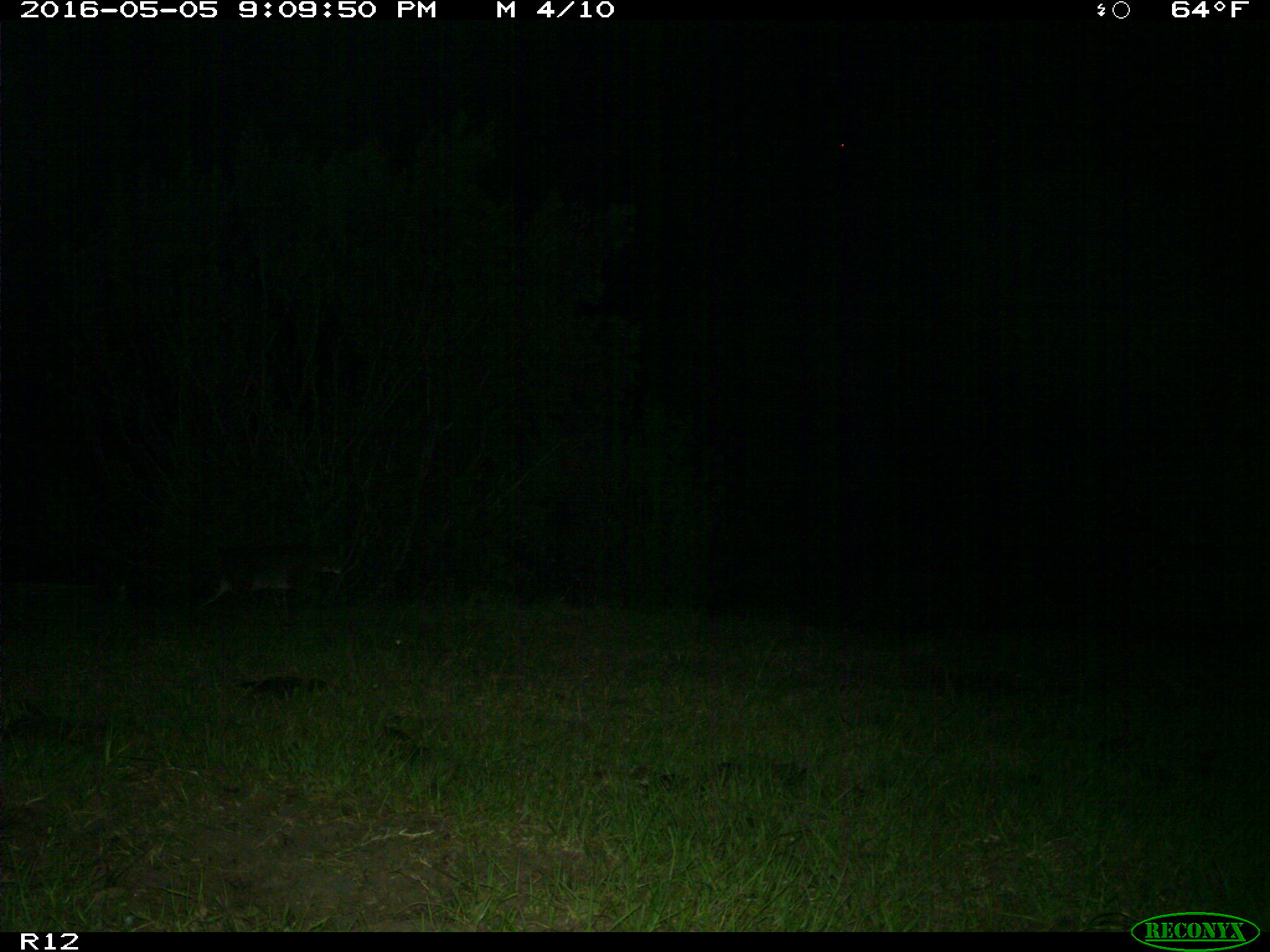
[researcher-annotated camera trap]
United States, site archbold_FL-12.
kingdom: Animalia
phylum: Chordata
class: Mammalia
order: Carnivora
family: Felidae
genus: Lynx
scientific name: Lynx rufus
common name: bobcat